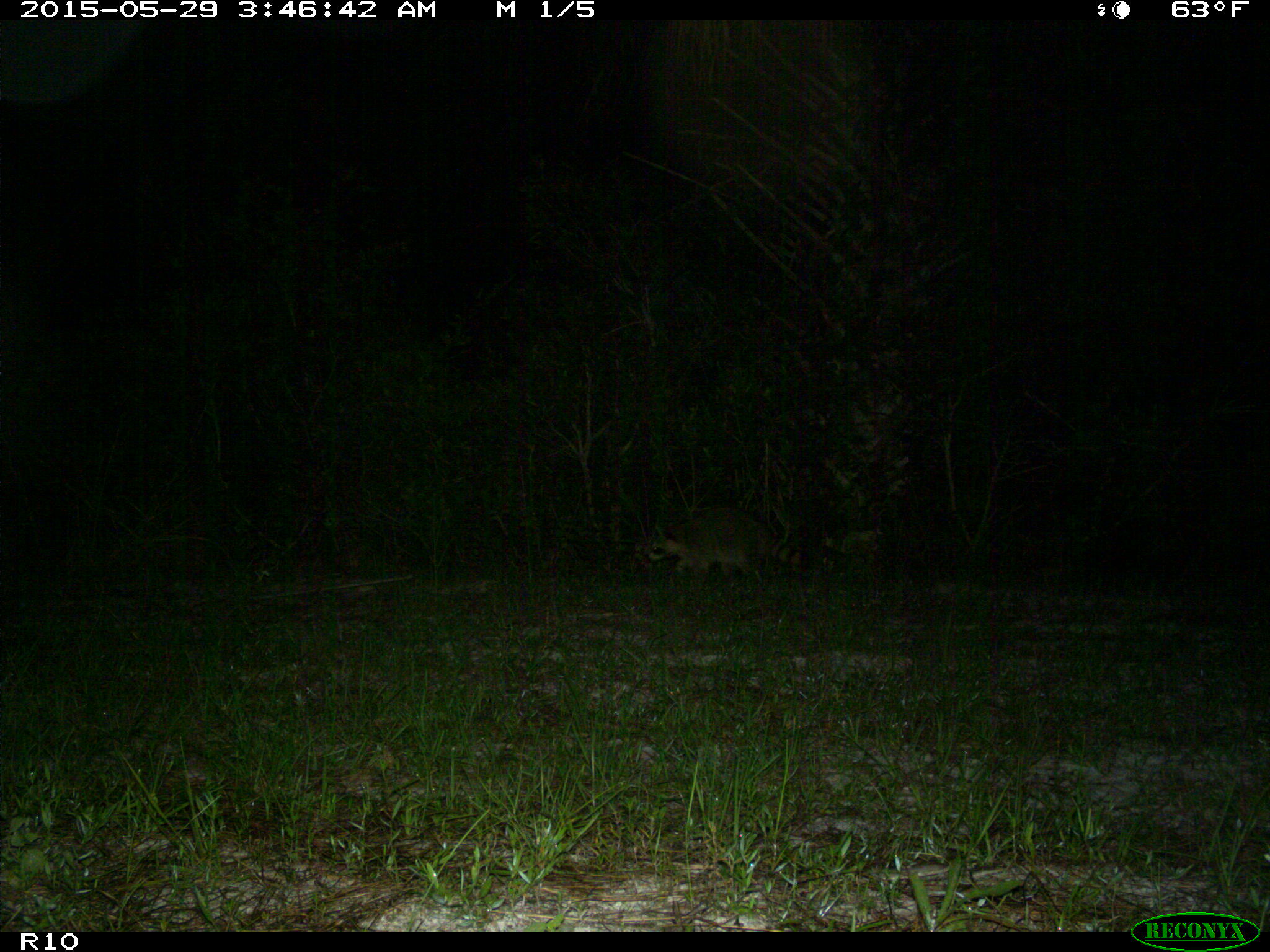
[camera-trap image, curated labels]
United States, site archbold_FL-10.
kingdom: Animalia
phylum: Chordata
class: Mammalia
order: Carnivora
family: Procyonidae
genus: Procyon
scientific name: Procyon lotor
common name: common raccoon